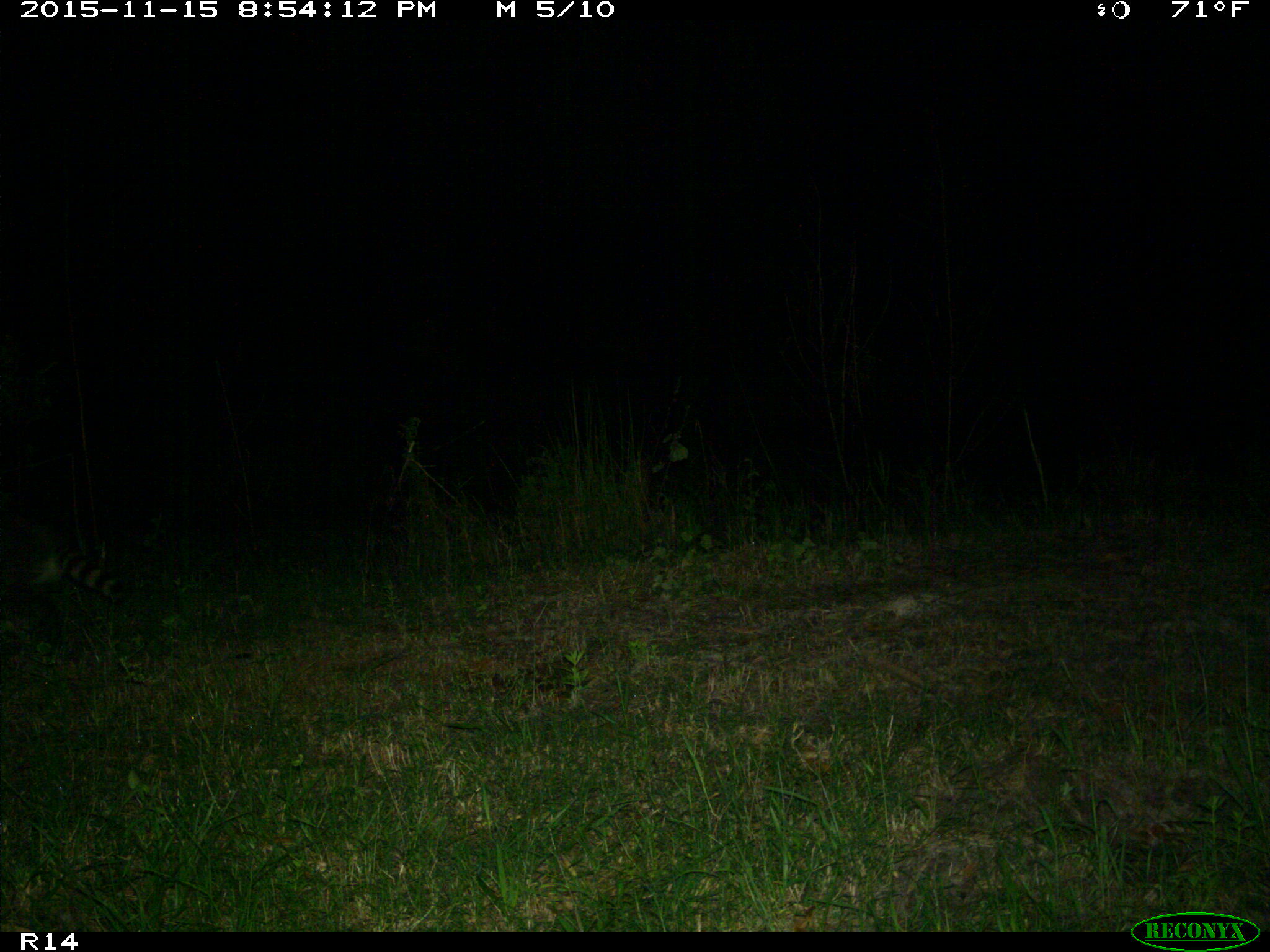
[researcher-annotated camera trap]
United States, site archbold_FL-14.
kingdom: Animalia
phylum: Chordata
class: Mammalia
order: Carnivora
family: Procyonidae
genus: Procyon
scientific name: Procyon lotor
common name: common raccoon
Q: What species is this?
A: Procyon lotor (common raccoon).